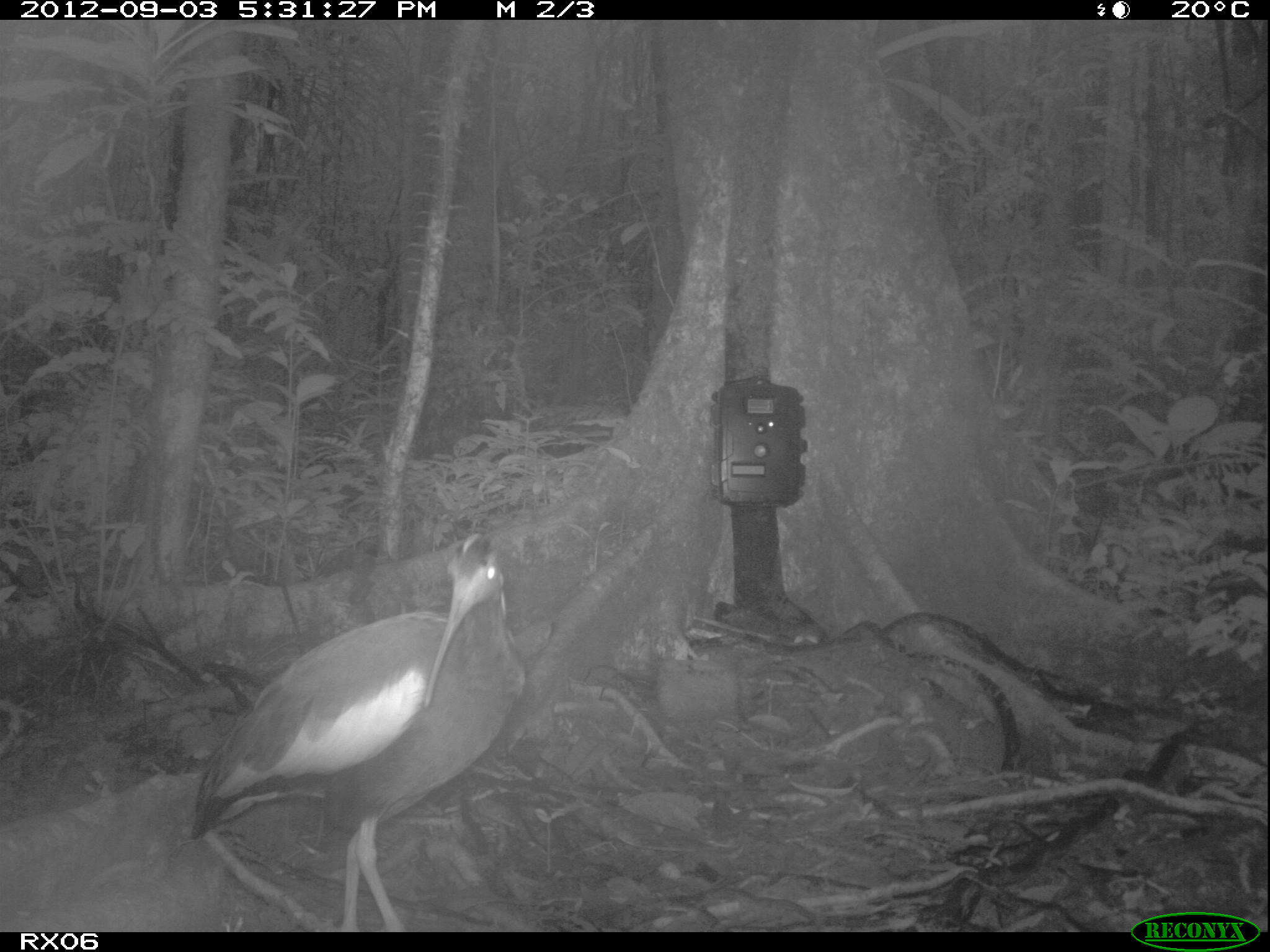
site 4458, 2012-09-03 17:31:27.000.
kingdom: Animalia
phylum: Chordata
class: Aves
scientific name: Aves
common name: bird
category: unknown bird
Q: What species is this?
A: Unknown bird (bird) (Aves).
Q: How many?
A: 2.